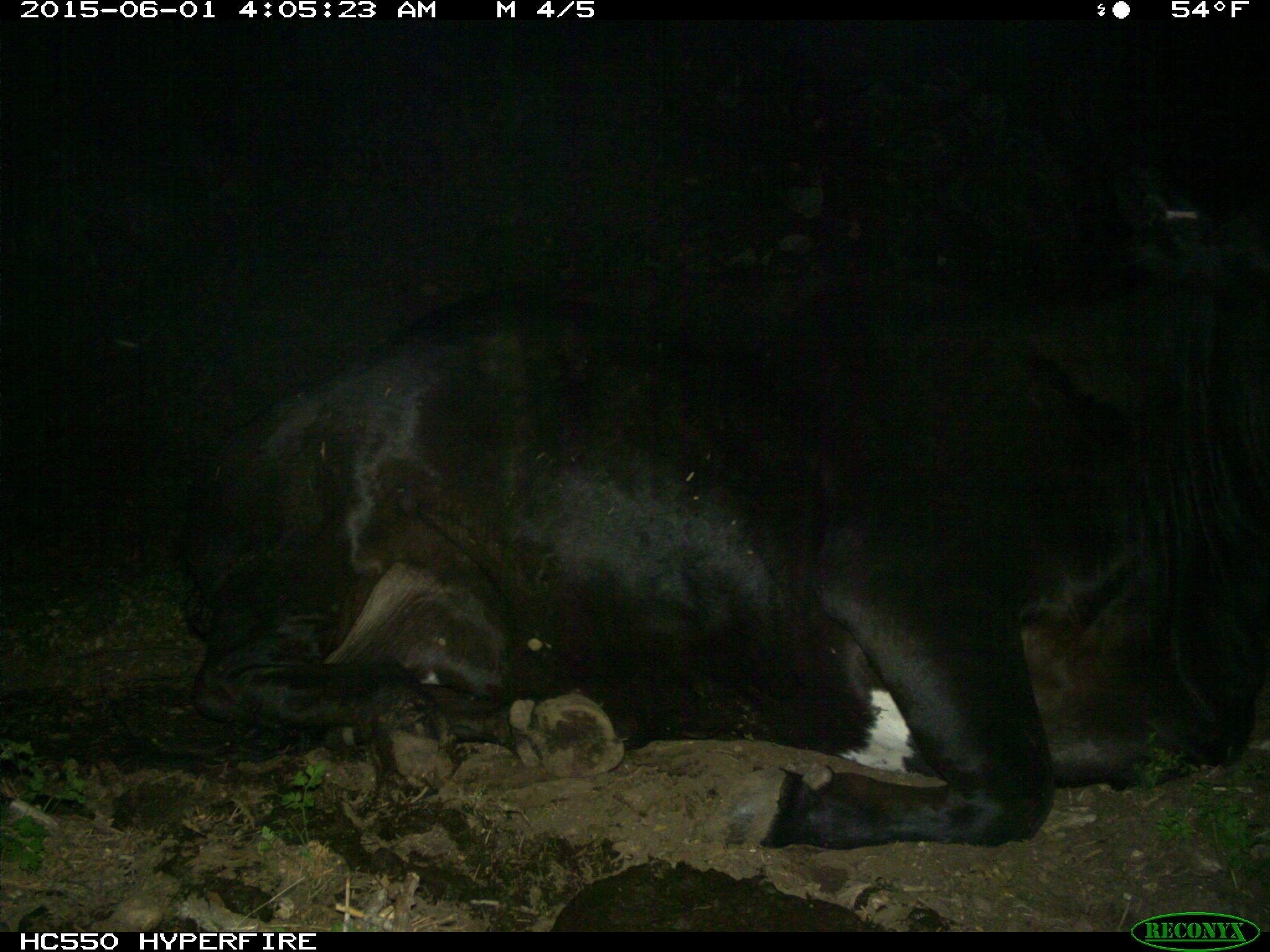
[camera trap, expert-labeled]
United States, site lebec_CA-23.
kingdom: Animalia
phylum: Chordata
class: Mammalia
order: Artiodactyla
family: Bovidae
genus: Bos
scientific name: Bos taurus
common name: domestic cow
Bos taurus (domestic cow).